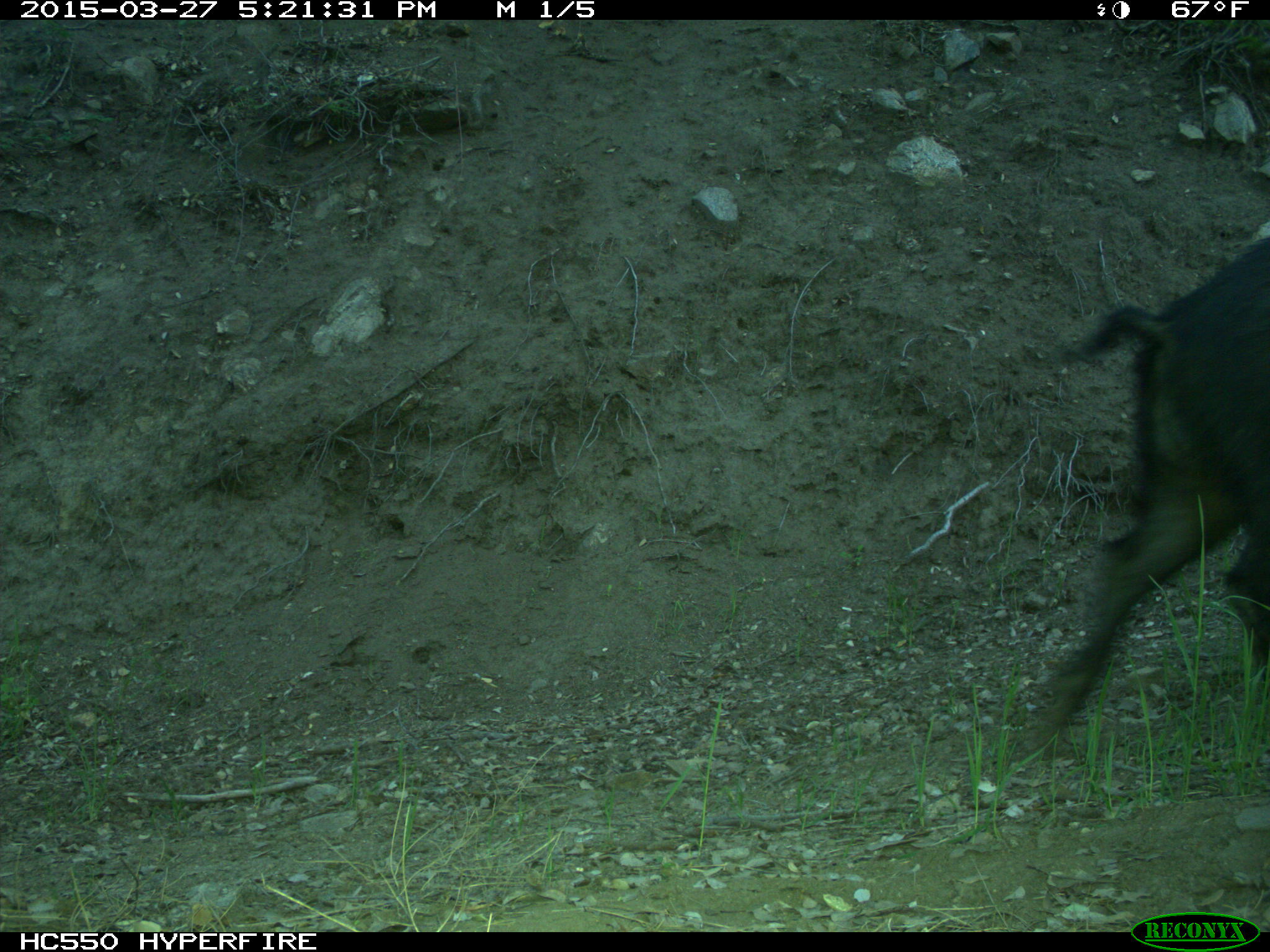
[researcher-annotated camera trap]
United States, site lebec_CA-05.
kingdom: Animalia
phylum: Chordata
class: Mammalia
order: Artiodactyla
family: Suidae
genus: Sus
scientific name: Sus scrofa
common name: wild boar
Sus scrofa (wild boar).